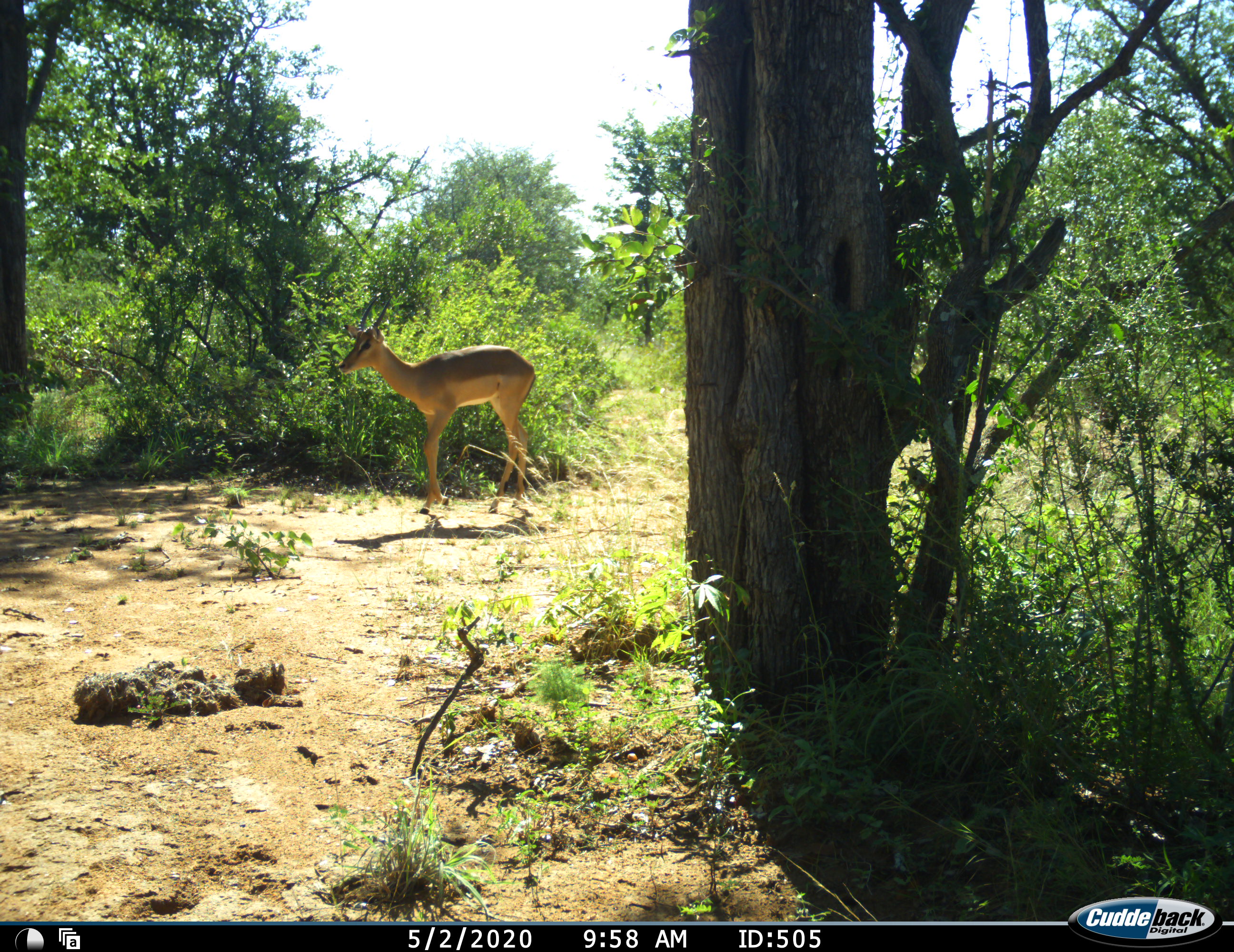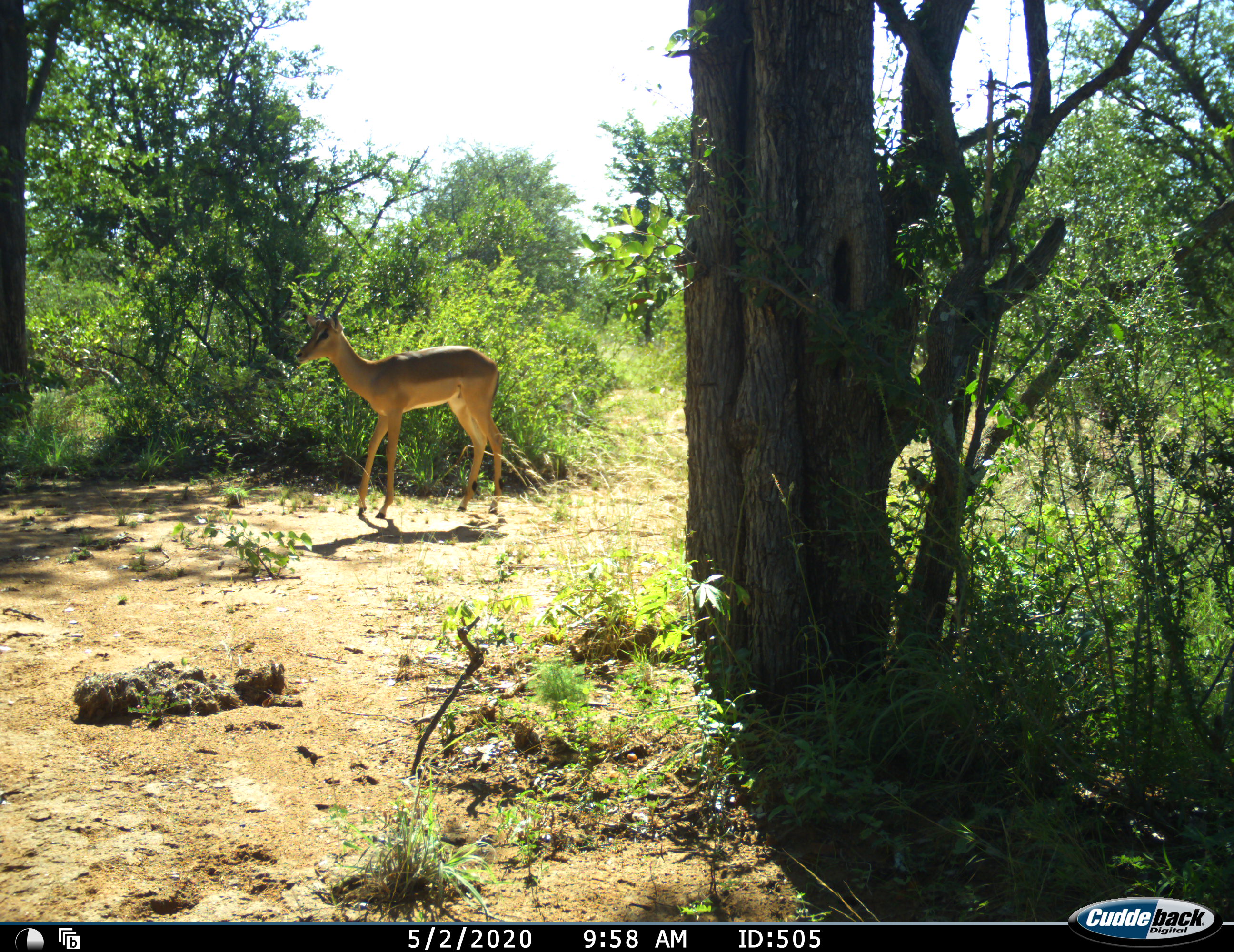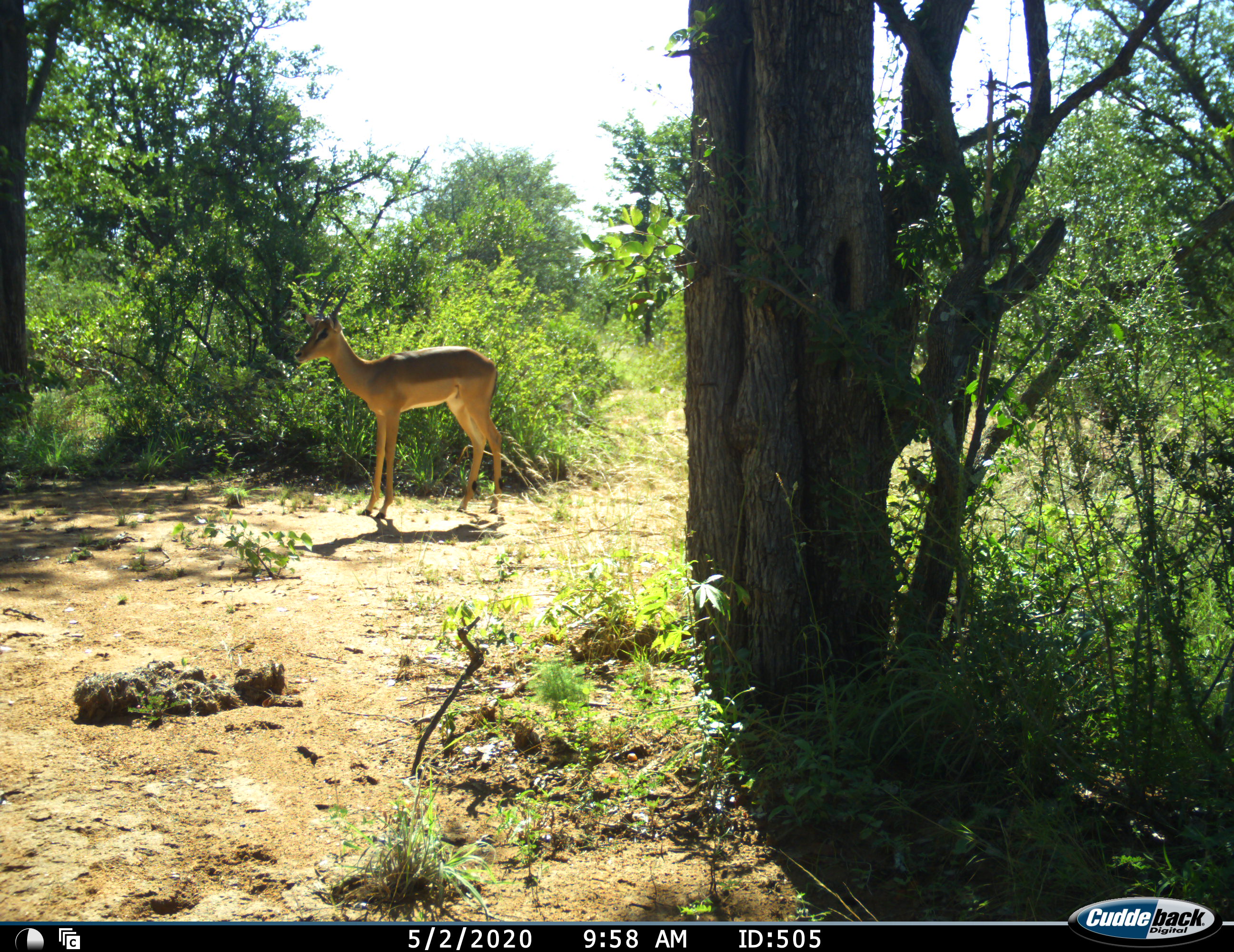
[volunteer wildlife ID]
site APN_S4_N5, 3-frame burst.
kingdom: Animalia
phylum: Chordata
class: Mammalia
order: Artiodactyla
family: Bovidae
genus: Aepyceros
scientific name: Aepyceros melampus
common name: impala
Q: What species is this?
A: Impala (Aepyceros melampus).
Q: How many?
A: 1.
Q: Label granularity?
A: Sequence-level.